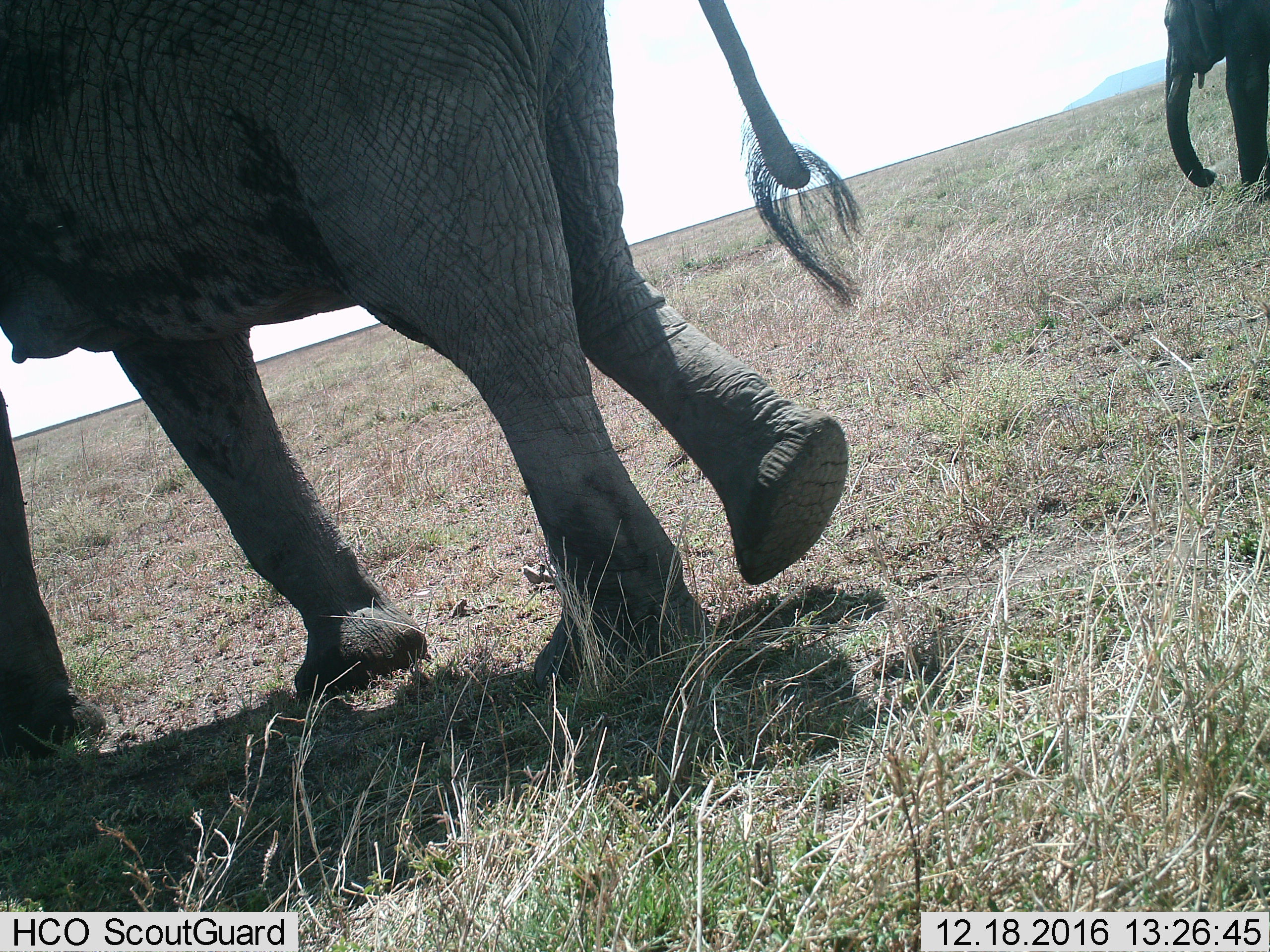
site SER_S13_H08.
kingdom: Animalia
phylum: Chordata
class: Mammalia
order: Proboscidea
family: Elephantidae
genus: Loxodonta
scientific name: Loxodonta africana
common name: african bush elephant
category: elephant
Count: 2.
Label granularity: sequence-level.